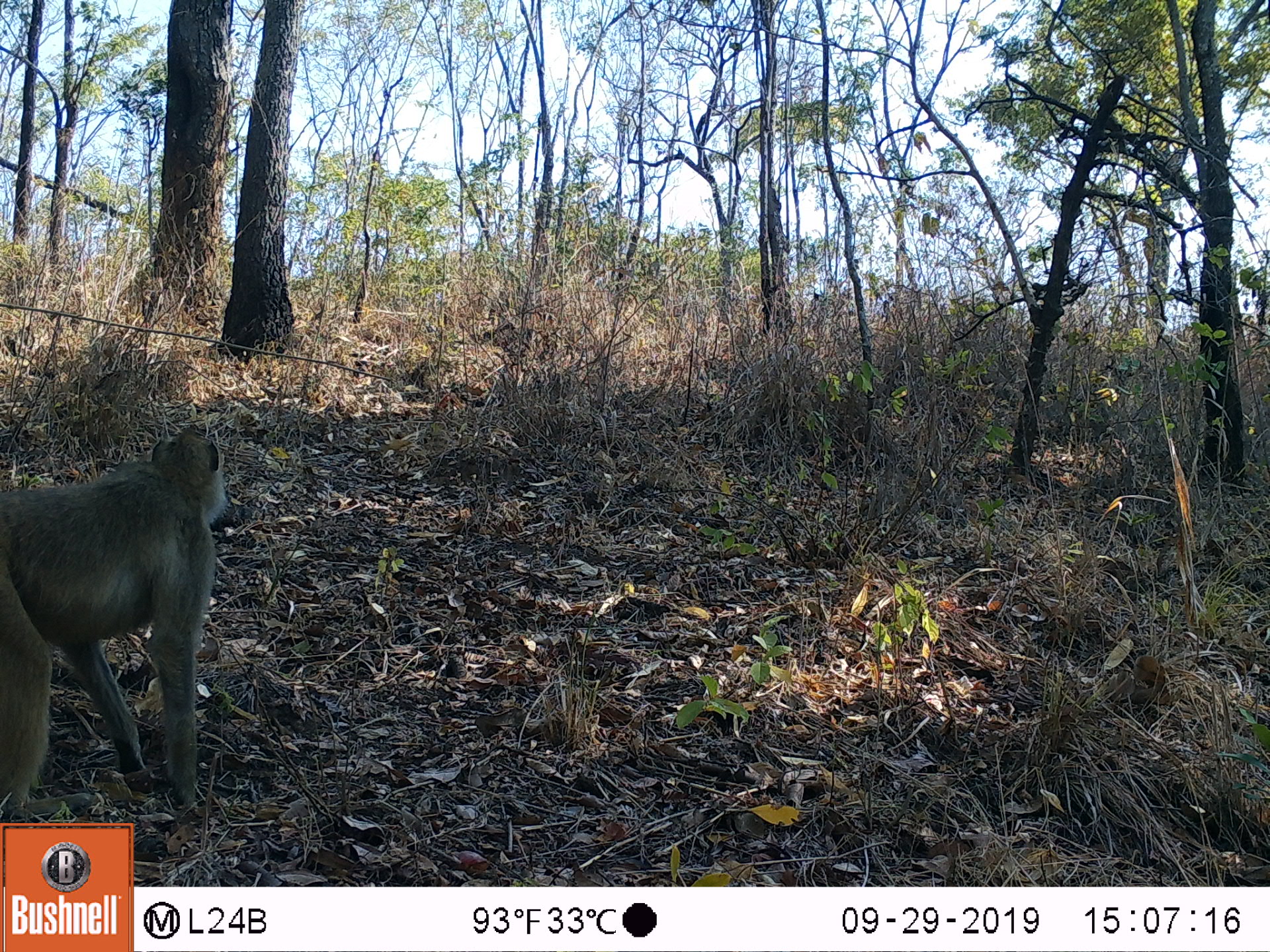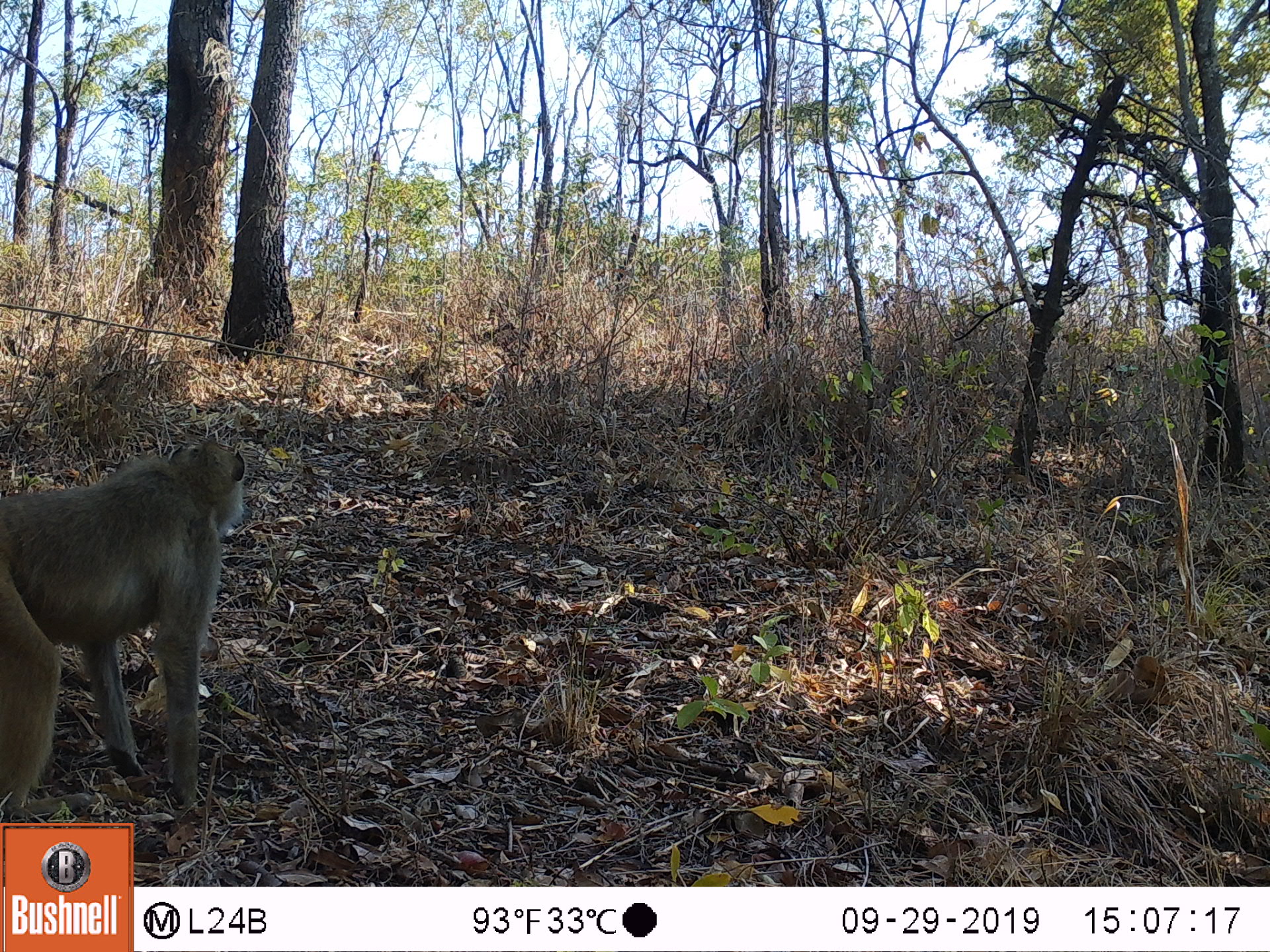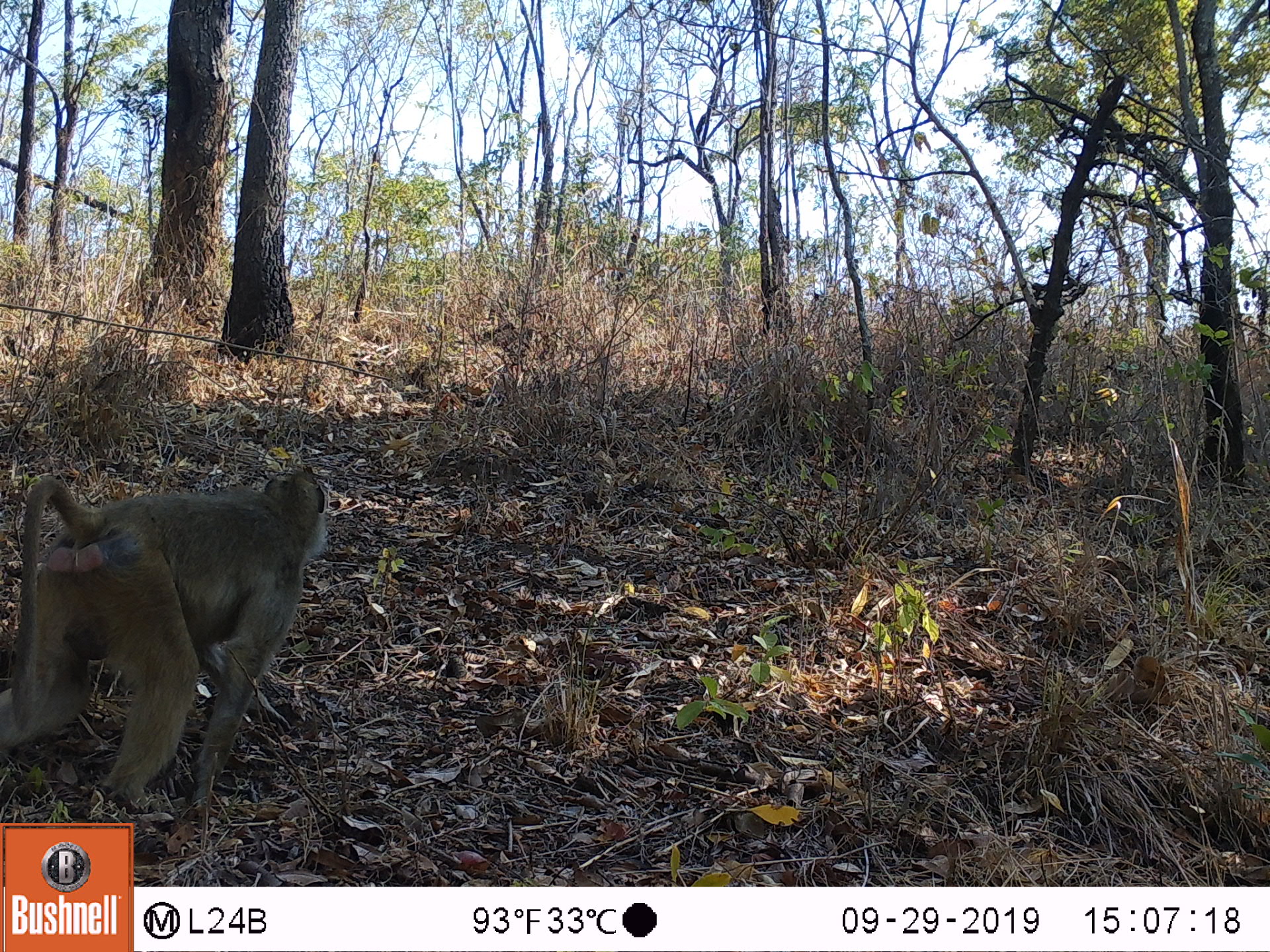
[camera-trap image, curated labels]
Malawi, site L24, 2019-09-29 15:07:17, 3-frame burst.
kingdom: Animalia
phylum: Chordata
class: Mammalia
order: Primates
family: Cercopithecidae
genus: Papio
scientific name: Papio cynocephalus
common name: yellow baboon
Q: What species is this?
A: Yellow baboon (Papio cynocephalus).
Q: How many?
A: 1.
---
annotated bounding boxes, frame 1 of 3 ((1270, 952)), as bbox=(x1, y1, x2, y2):
yellow baboon: bbox=(2, 427, 226, 818)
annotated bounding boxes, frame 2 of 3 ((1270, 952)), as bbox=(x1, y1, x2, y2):
yellow baboon: bbox=(2, 441, 246, 814)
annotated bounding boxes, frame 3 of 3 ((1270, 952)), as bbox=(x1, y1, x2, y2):
yellow baboon: bbox=(0, 464, 329, 813)